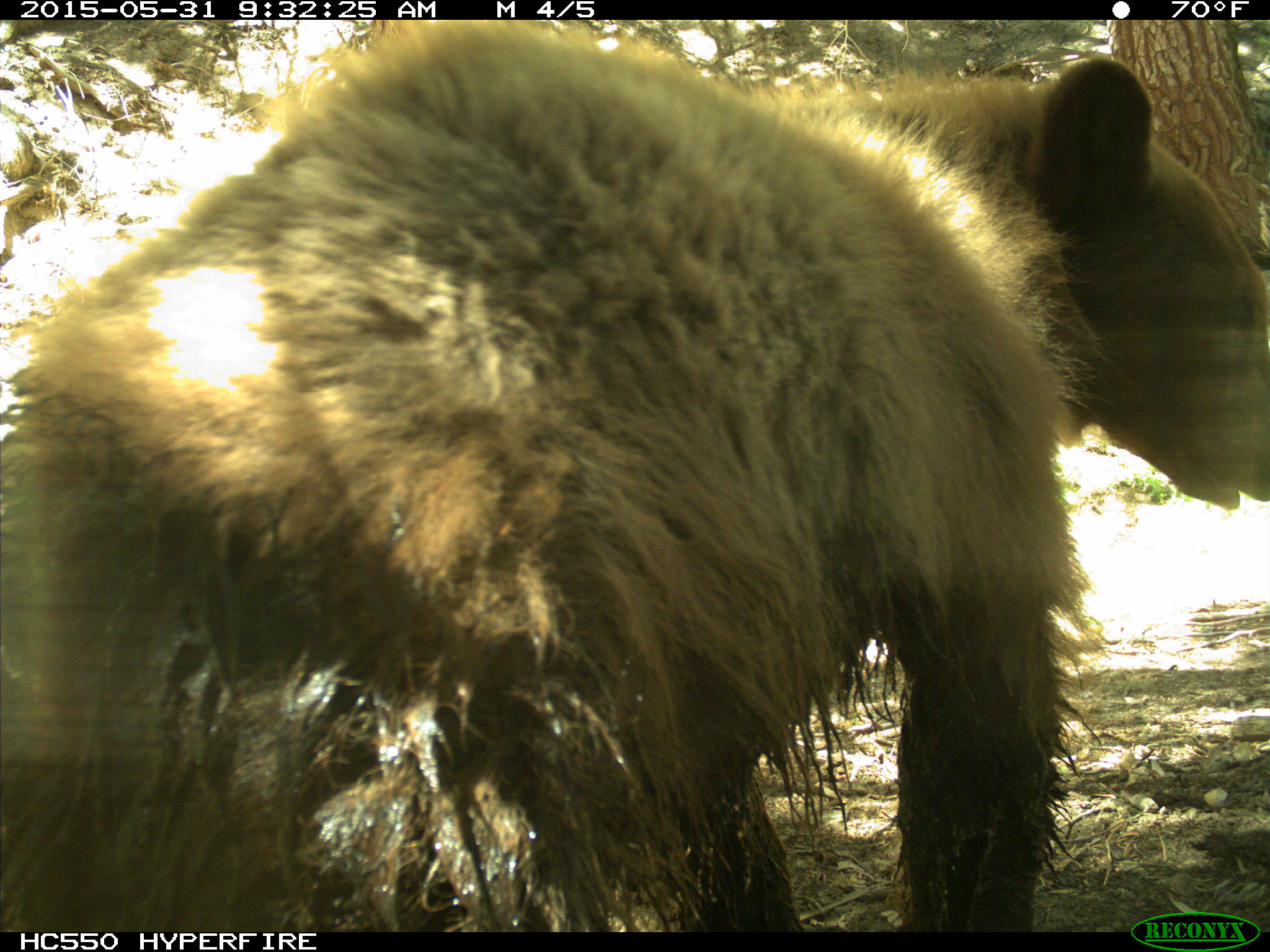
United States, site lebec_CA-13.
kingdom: Animalia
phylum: Chordata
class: Mammalia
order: Carnivora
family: Ursidae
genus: Ursus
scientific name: Ursus americanus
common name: american black bear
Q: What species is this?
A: Ursus americanus (american black bear).